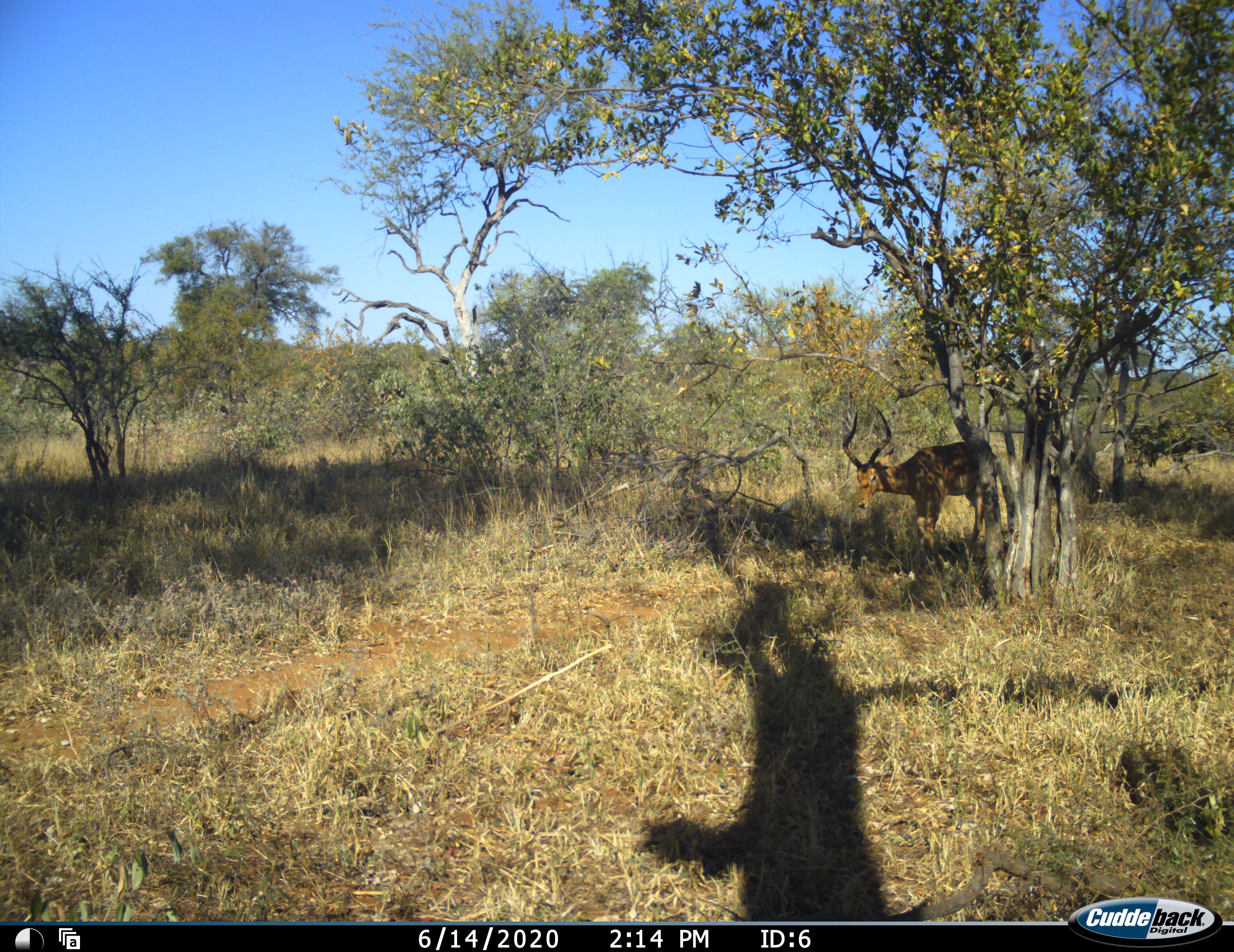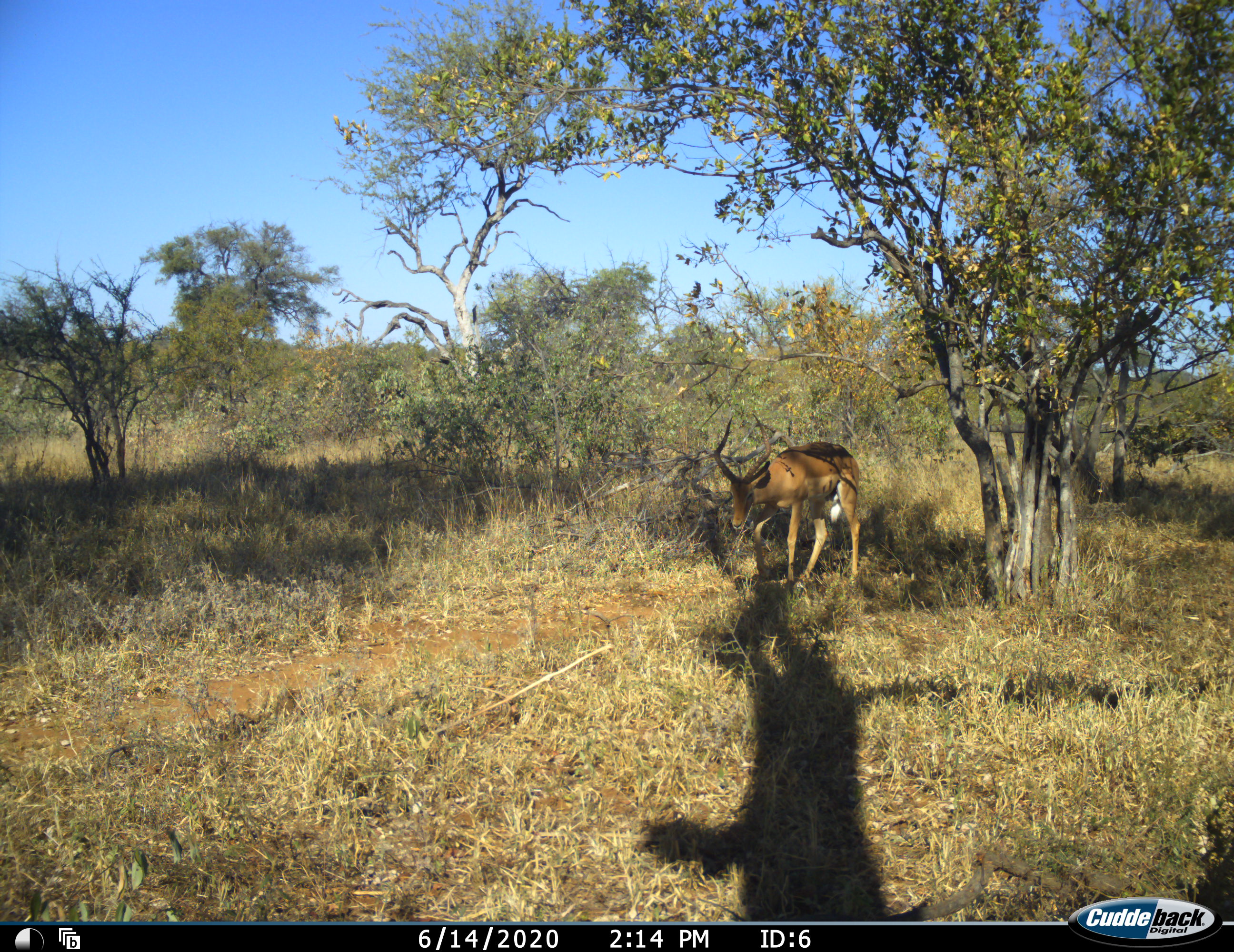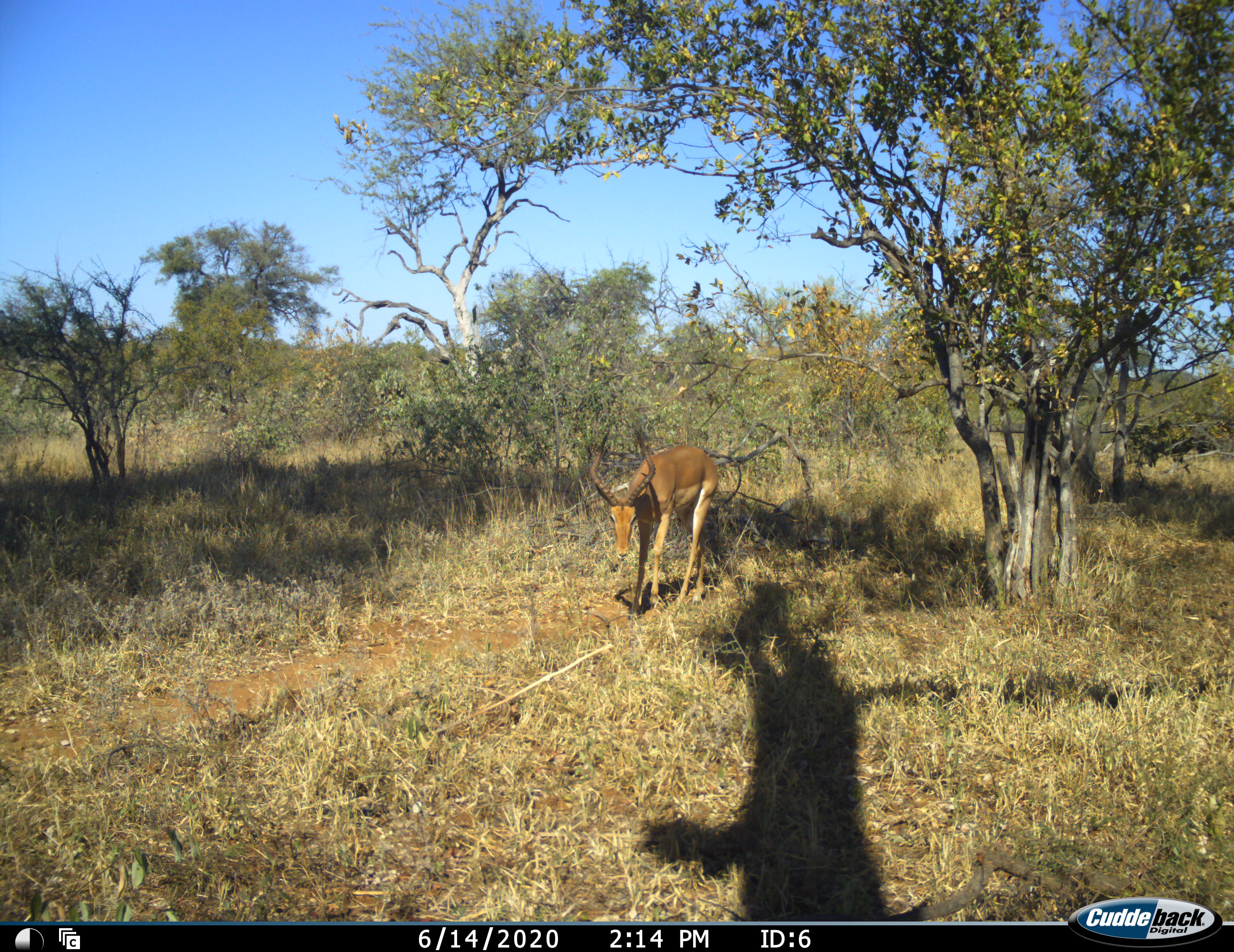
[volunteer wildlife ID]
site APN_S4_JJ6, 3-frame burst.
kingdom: Animalia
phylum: Chordata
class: Mammalia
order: Artiodactyla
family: Bovidae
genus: Aepyceros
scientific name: Aepyceros melampus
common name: impala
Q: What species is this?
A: Impala (Aepyceros melampus).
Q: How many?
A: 1.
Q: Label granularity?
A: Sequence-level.